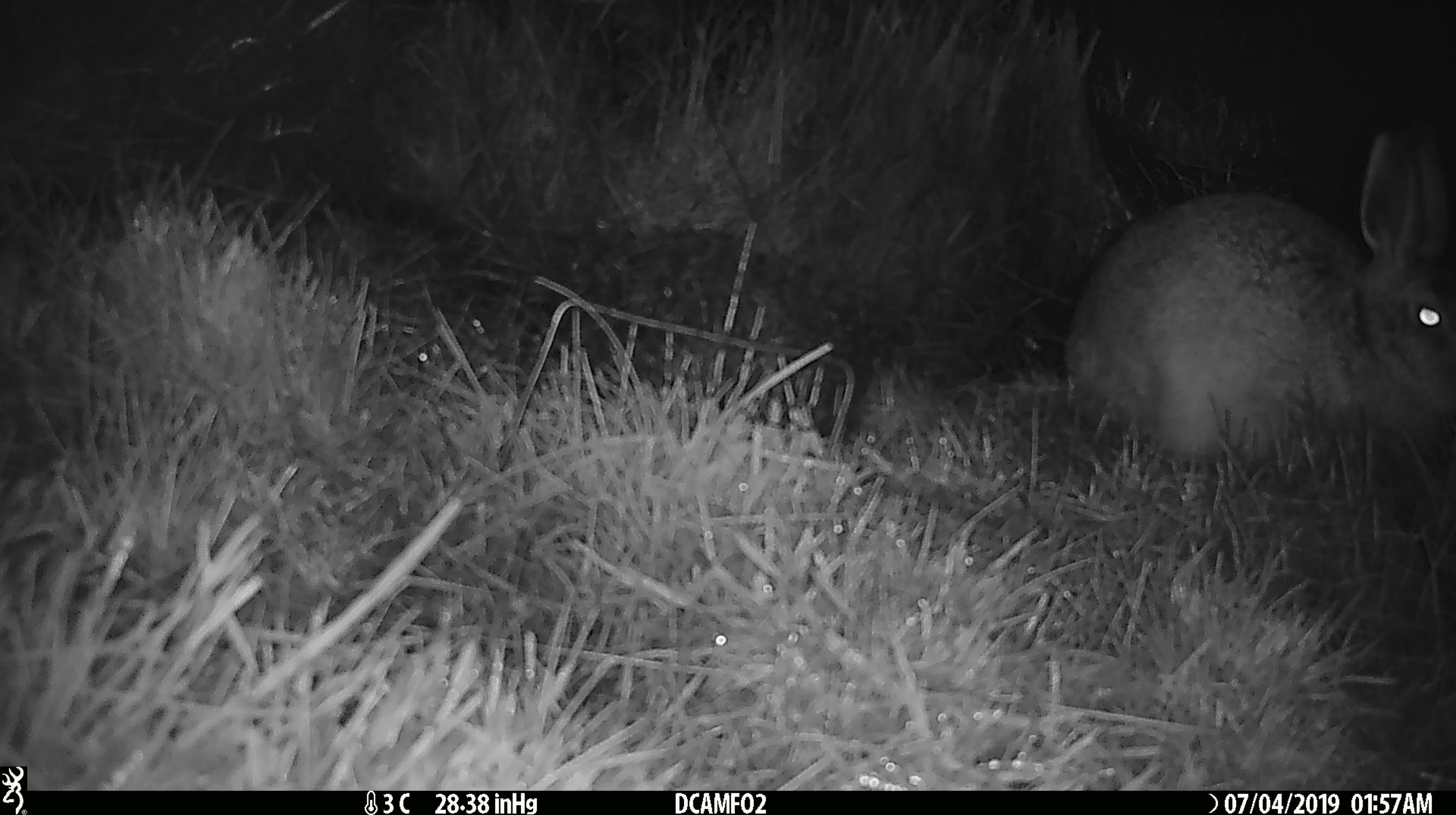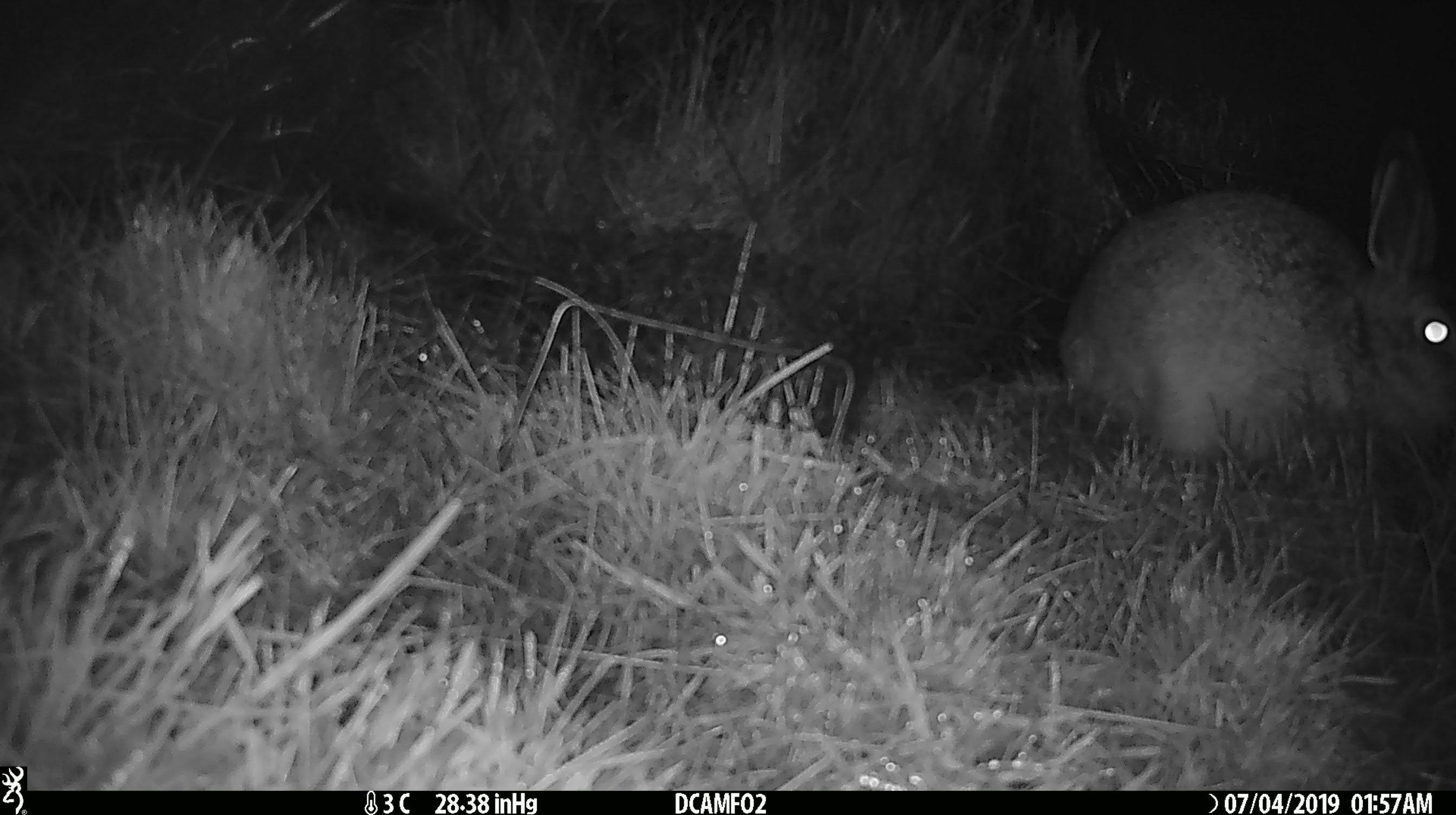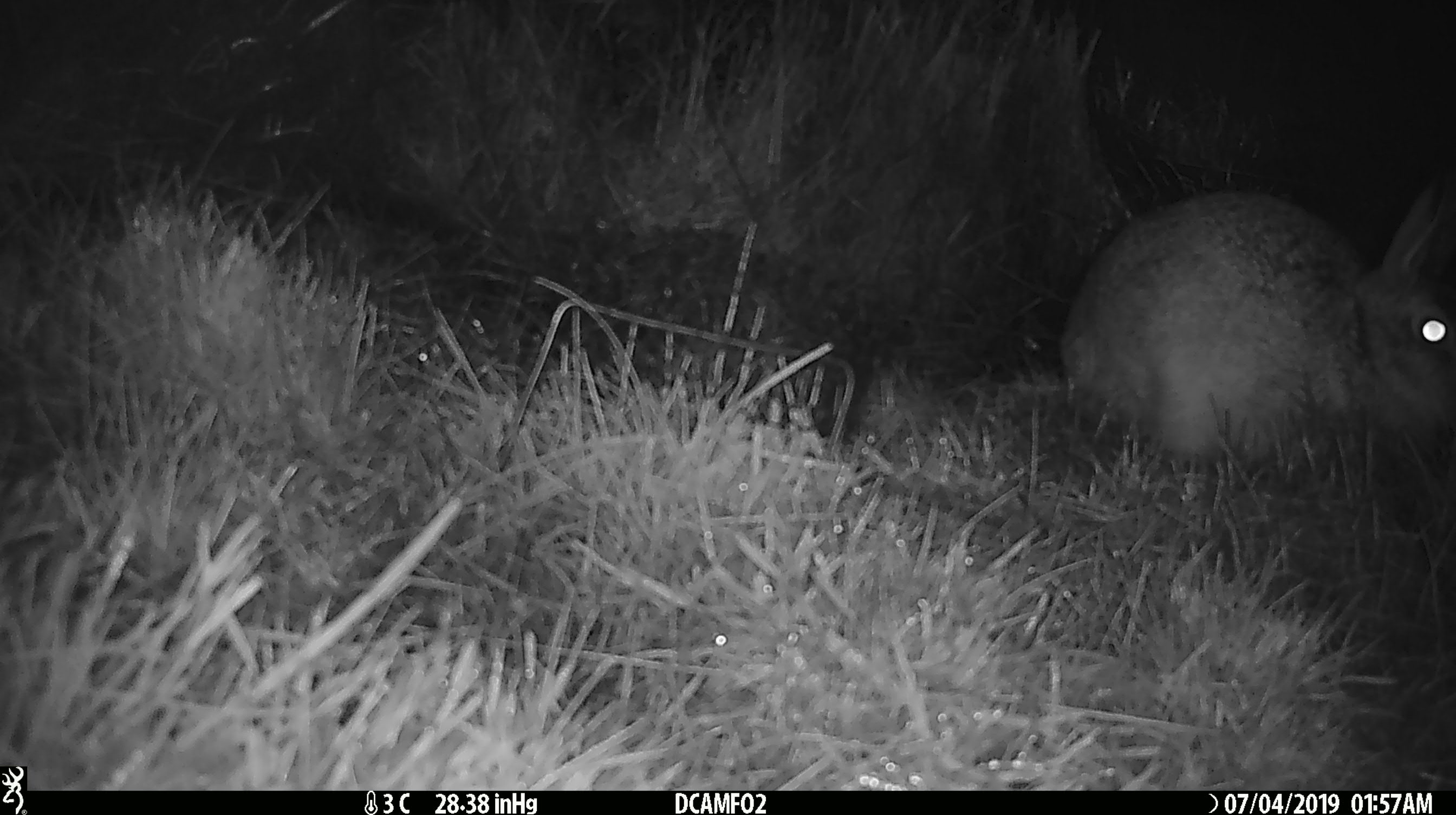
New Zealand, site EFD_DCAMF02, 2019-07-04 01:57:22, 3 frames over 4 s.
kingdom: Animalia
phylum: Chordata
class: Mammalia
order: Lagomorpha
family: Leporidae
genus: Lepus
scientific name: Lepus europaeus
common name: brown hare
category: hare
Hare (brown hare) (Lepus europaeus).